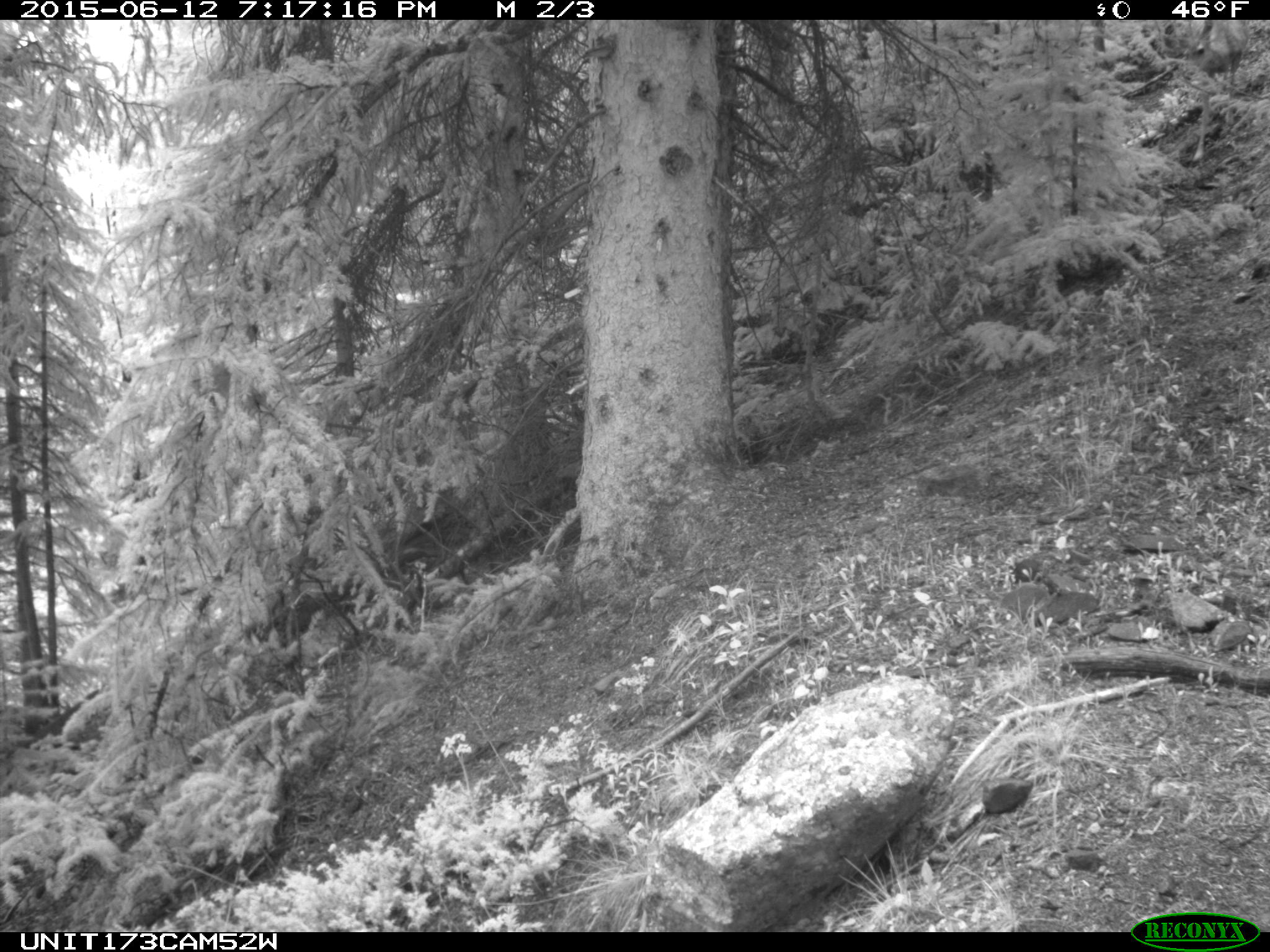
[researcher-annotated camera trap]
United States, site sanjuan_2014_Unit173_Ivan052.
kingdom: Animalia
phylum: Chordata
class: Mammalia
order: Artiodactyla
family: Cervidae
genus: Odocoileus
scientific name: Odocoileus hemionus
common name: mule deer